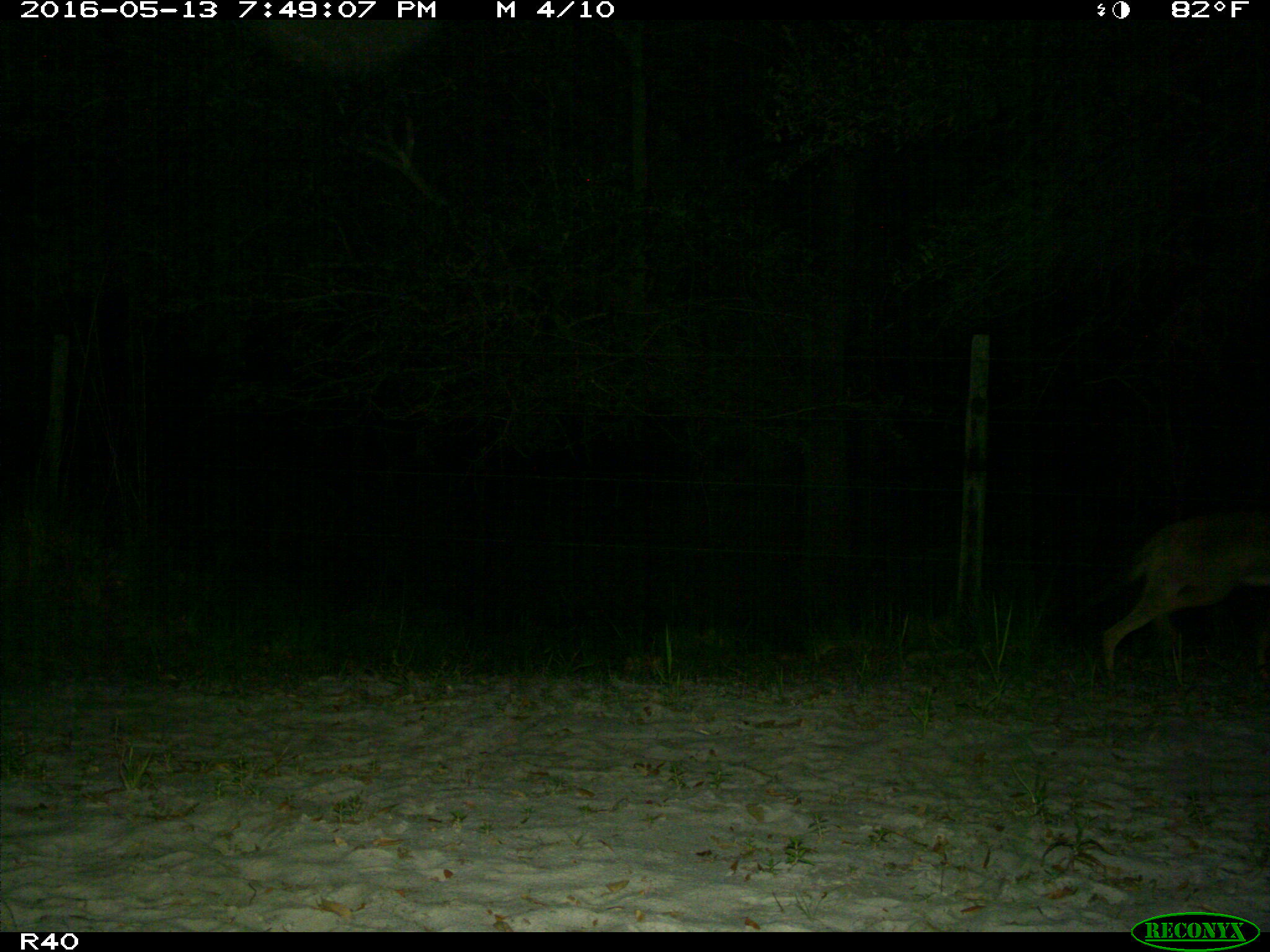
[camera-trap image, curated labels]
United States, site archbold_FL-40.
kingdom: Animalia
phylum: Chordata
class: Mammalia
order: Carnivora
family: Canidae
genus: Canis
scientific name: Canis latrans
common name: coyote